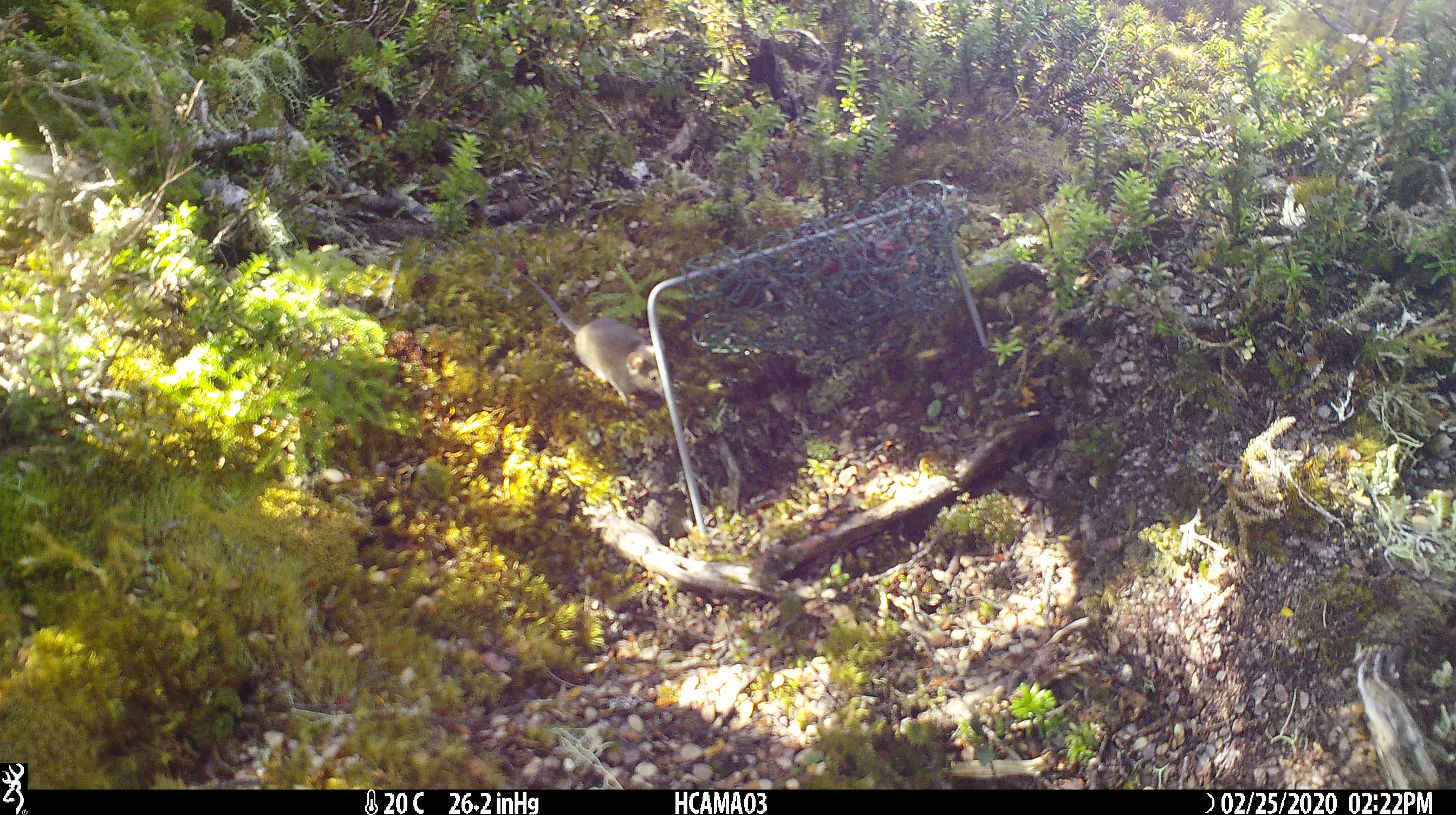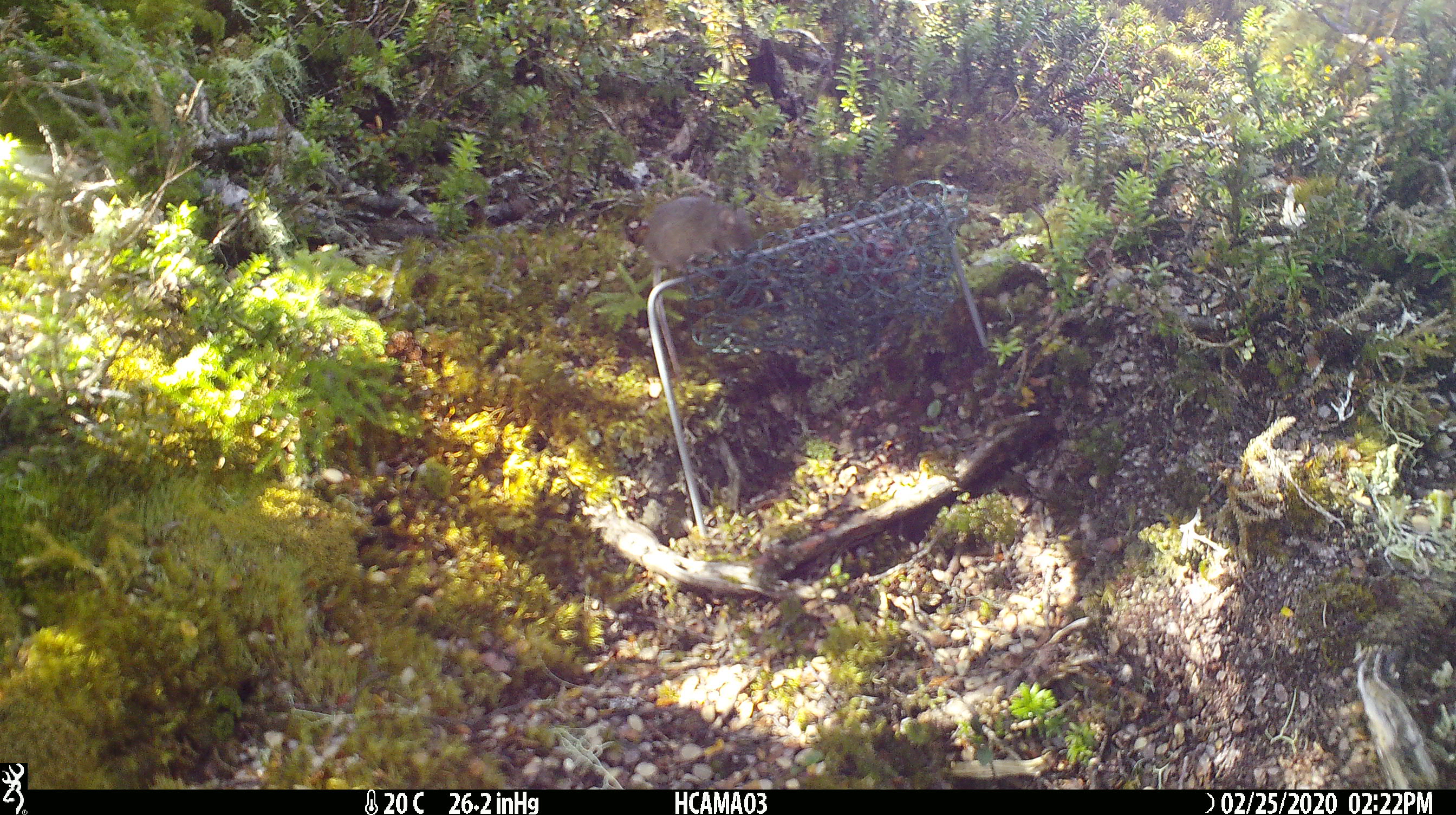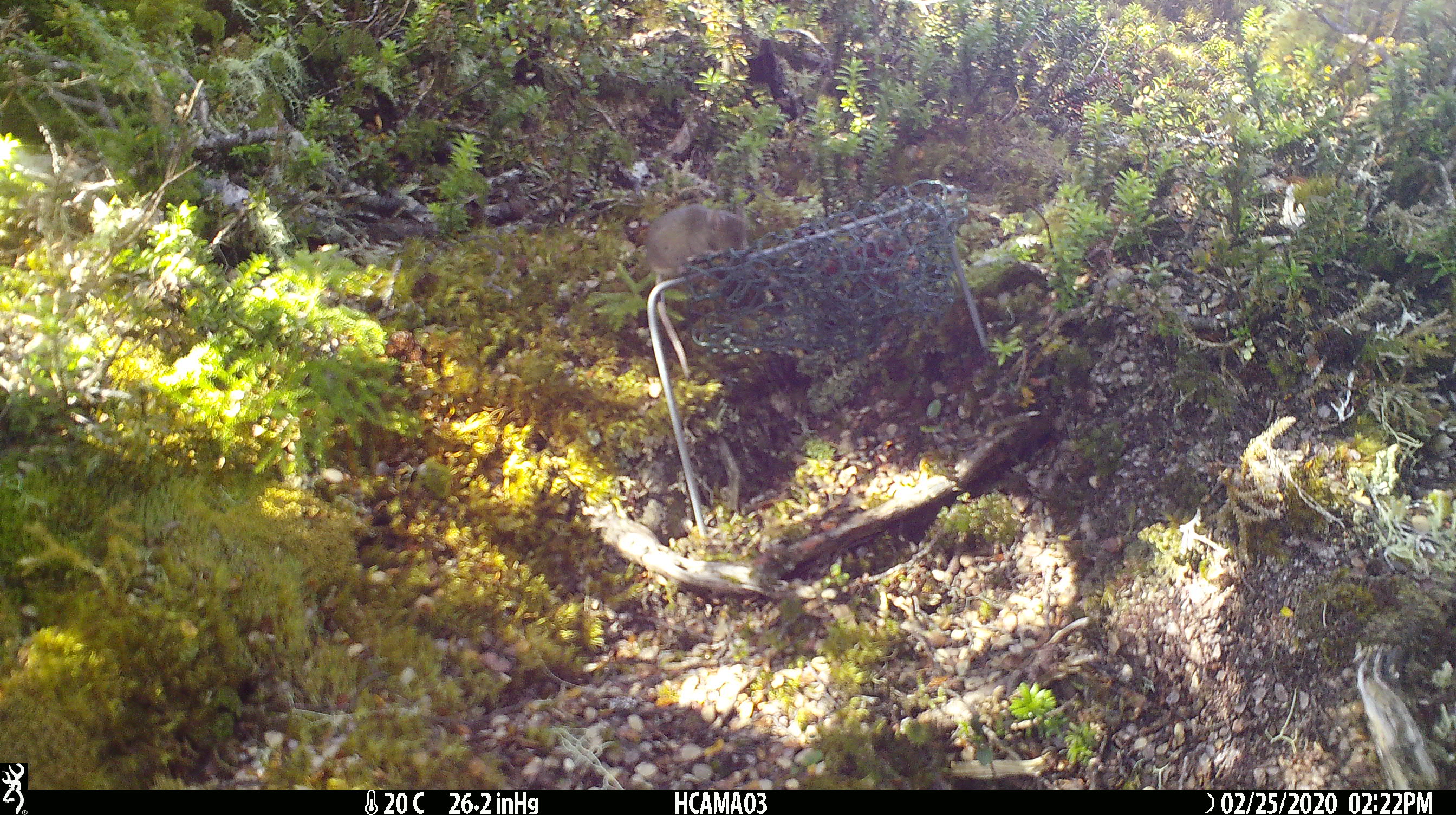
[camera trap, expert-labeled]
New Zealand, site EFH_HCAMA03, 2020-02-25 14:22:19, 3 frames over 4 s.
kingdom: Animalia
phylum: Chordata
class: Mammalia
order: Rodentia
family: Muridae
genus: Mus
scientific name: Mus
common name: mouse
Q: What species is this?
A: Mouse (Mus).